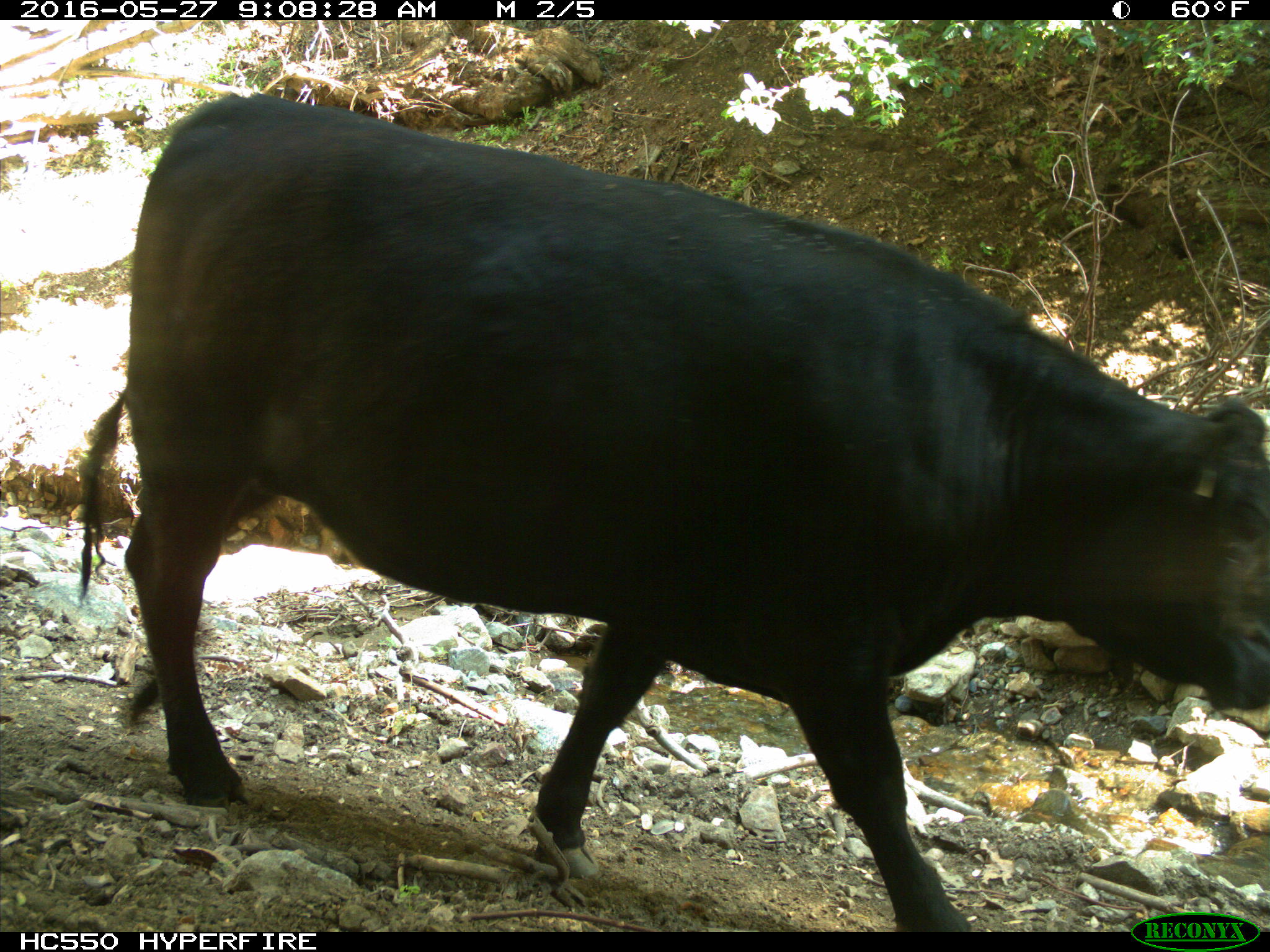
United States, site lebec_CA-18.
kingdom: Animalia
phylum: Chordata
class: Mammalia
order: Artiodactyla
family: Bovidae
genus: Bos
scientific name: Bos taurus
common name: domestic cow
Bos taurus (domestic cow).